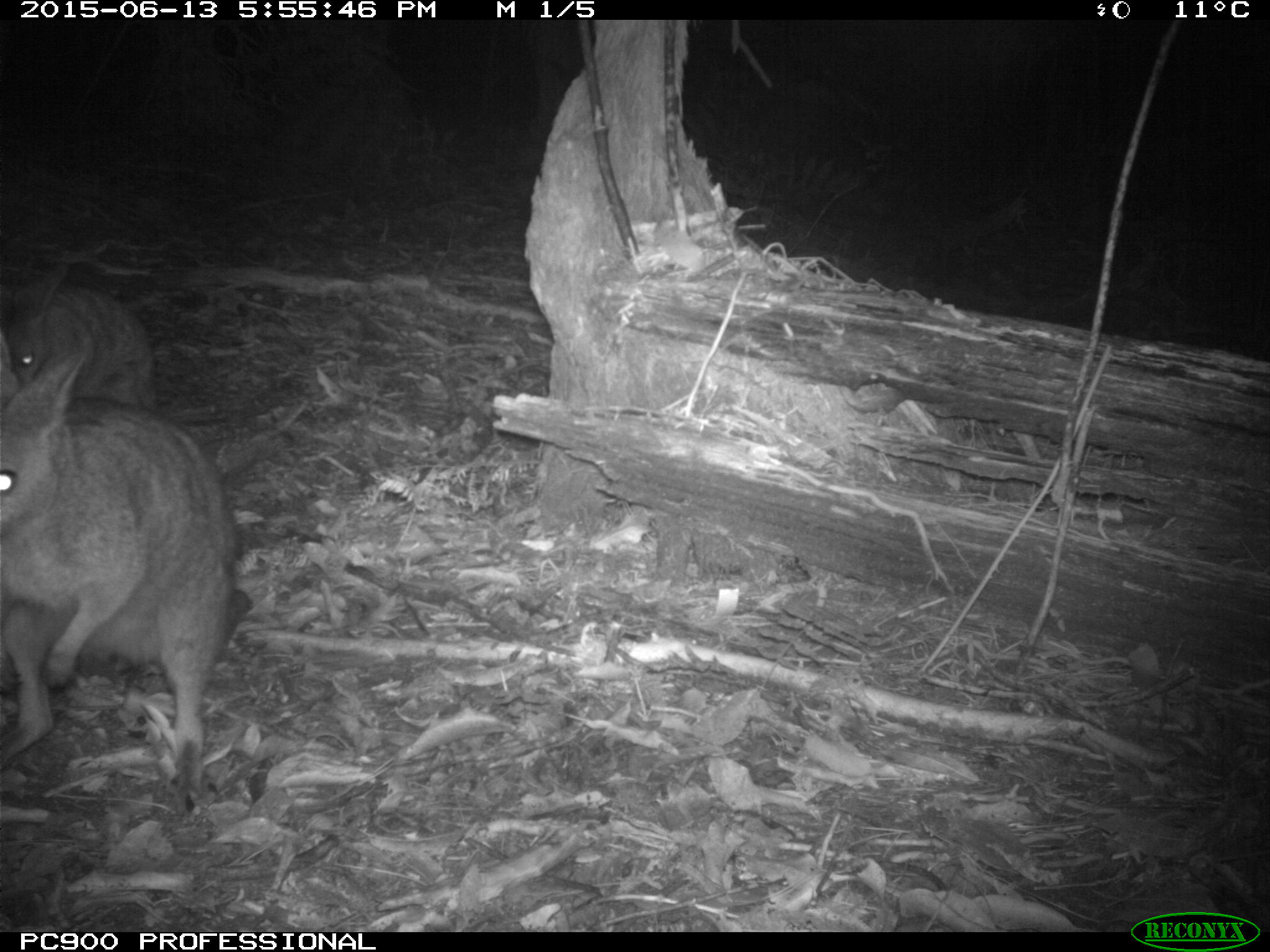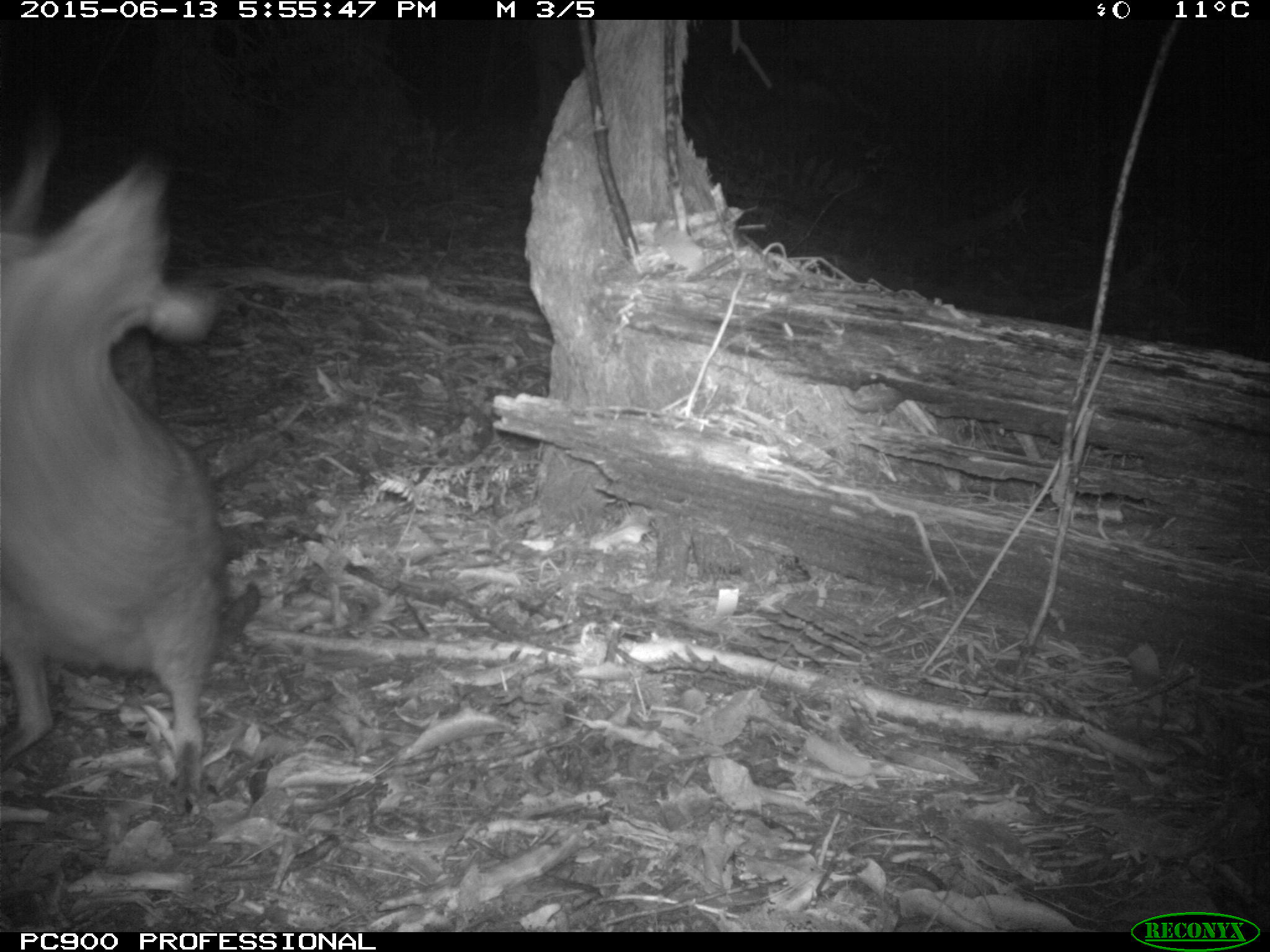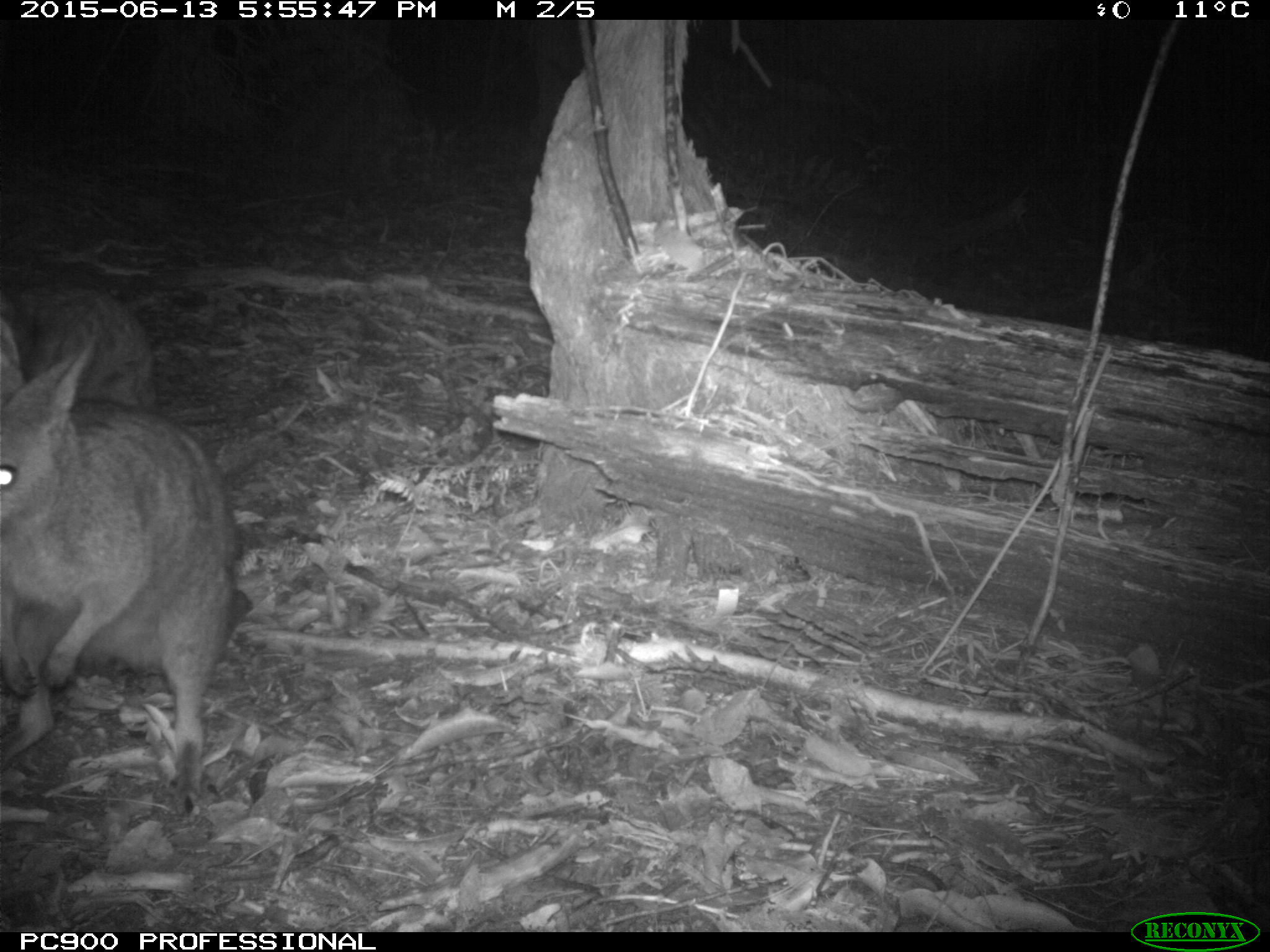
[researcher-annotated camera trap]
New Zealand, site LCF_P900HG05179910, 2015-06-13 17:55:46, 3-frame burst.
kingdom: Animalia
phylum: Chordata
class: Mammalia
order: Diprotodontia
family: Macropodidae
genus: Notamacropus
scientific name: Notamacropus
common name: wallaby